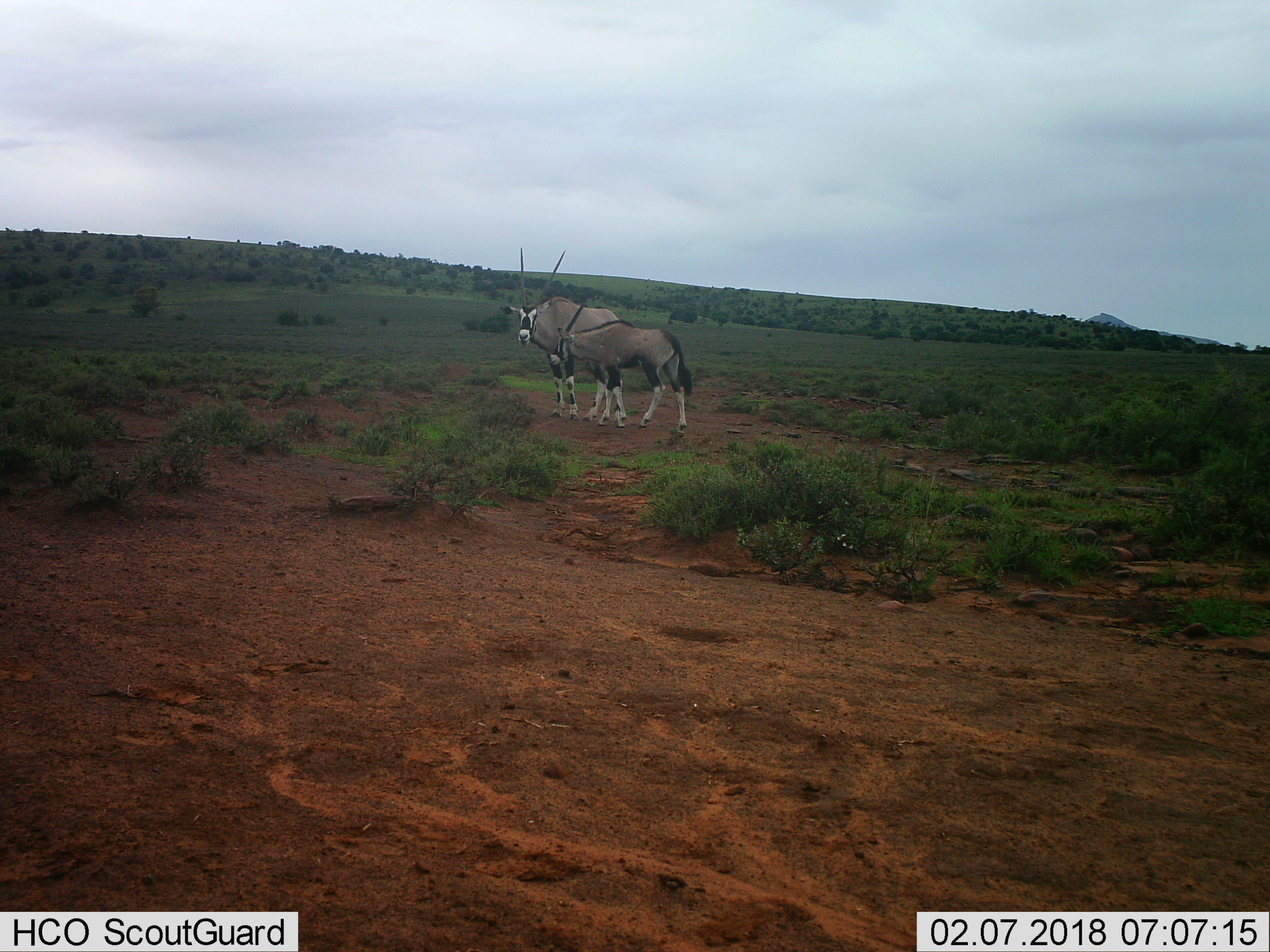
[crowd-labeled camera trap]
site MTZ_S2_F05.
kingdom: Animalia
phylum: Chordata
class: Mammalia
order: Artiodactyla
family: Bovidae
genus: Oryx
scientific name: Oryx gazella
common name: gemsbok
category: oryx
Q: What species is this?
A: Oryx (gemsbok) (Oryx gazella).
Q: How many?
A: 2.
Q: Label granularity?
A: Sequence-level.